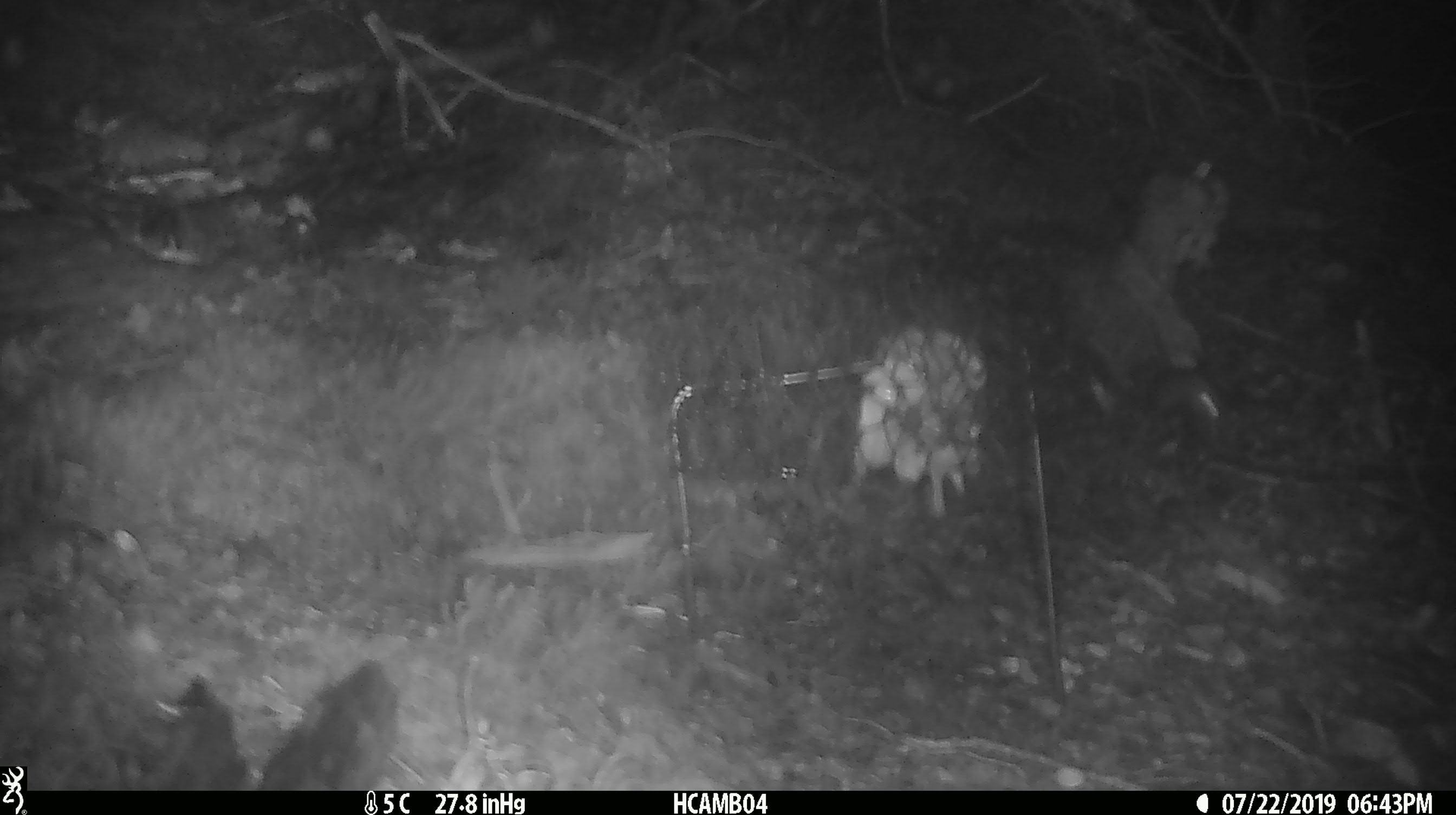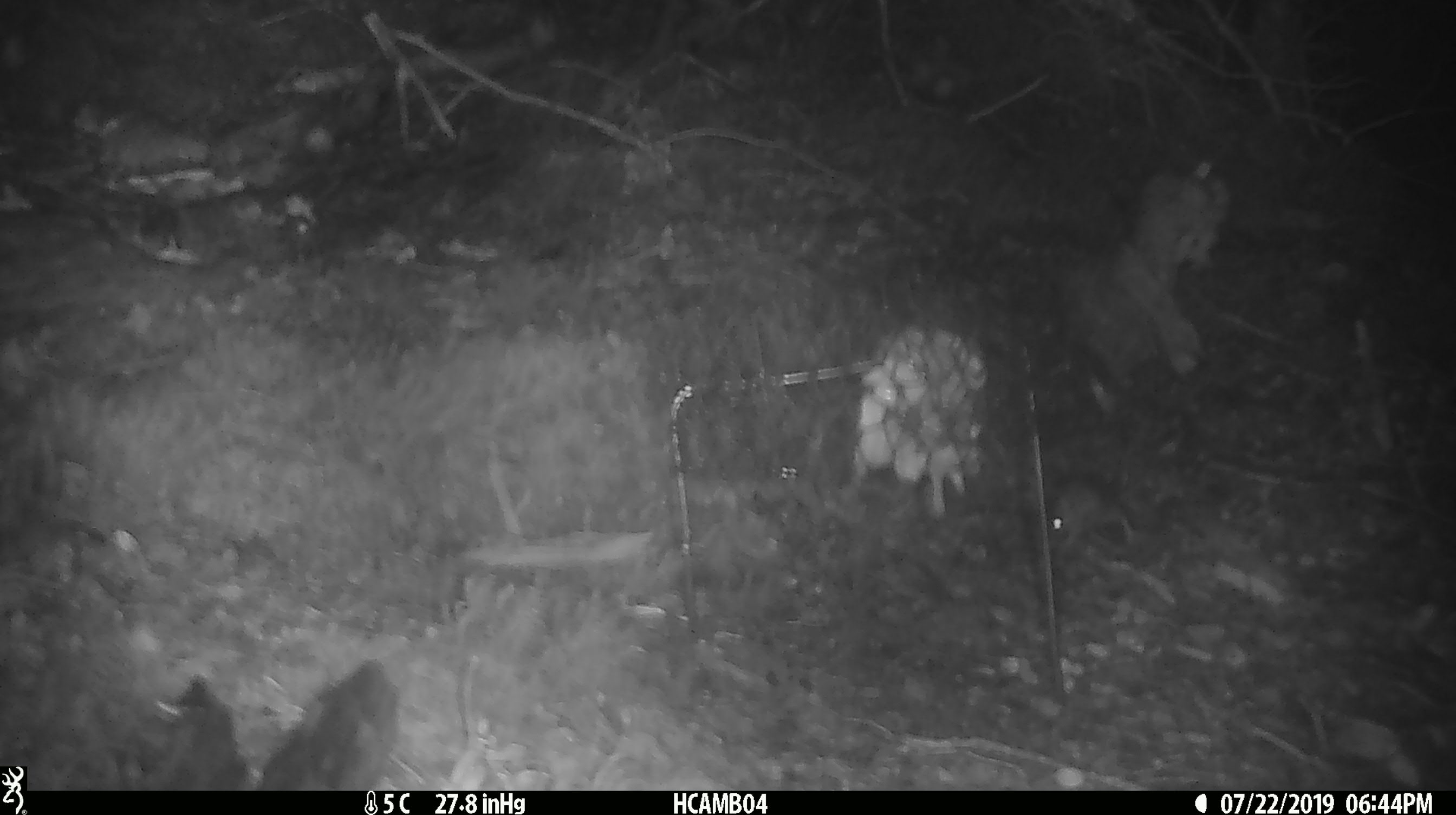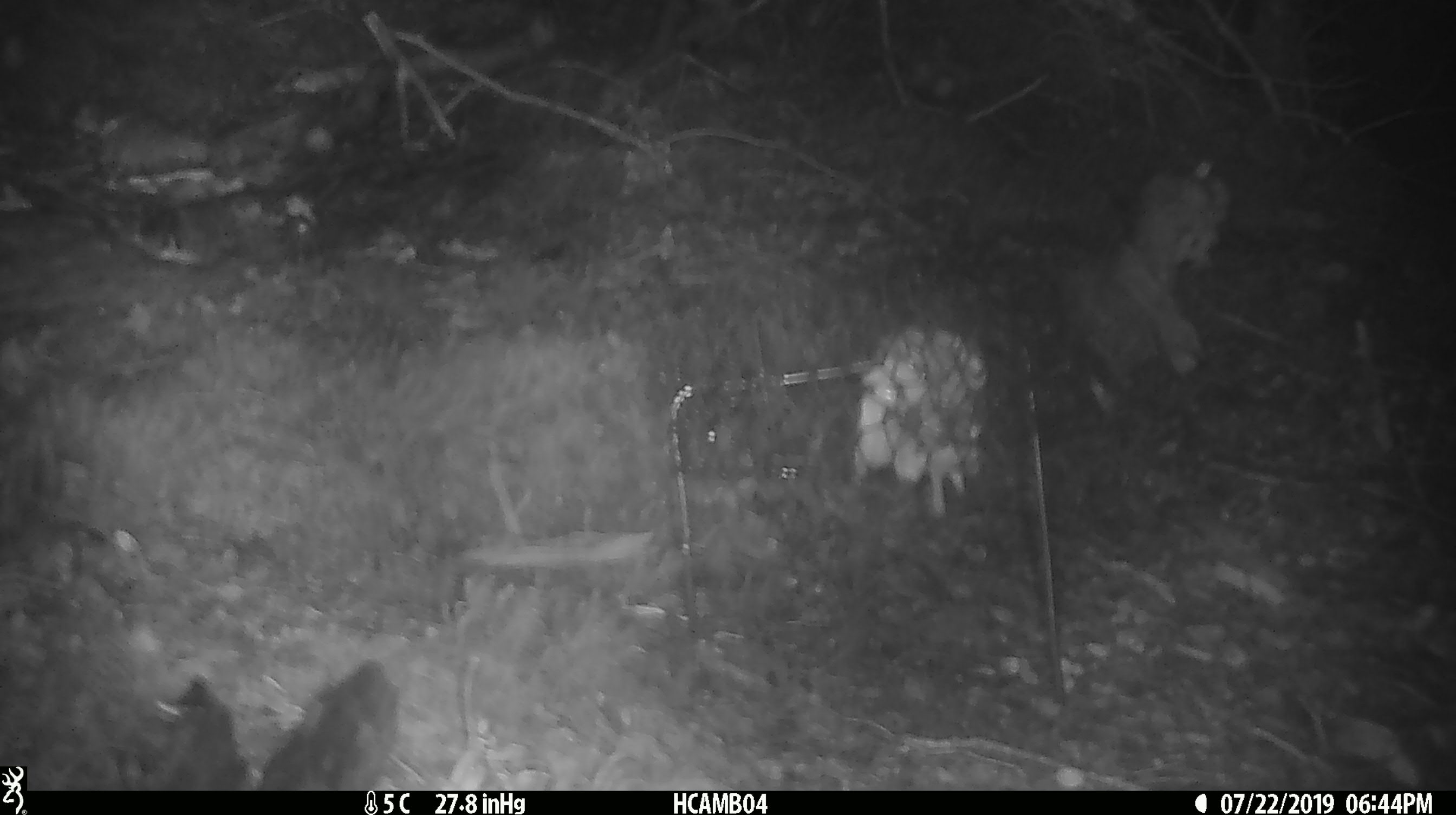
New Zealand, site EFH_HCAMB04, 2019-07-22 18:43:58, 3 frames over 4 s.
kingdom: Animalia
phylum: Chordata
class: Mammalia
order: Rodentia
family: Muridae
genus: Mus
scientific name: Mus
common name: mouse